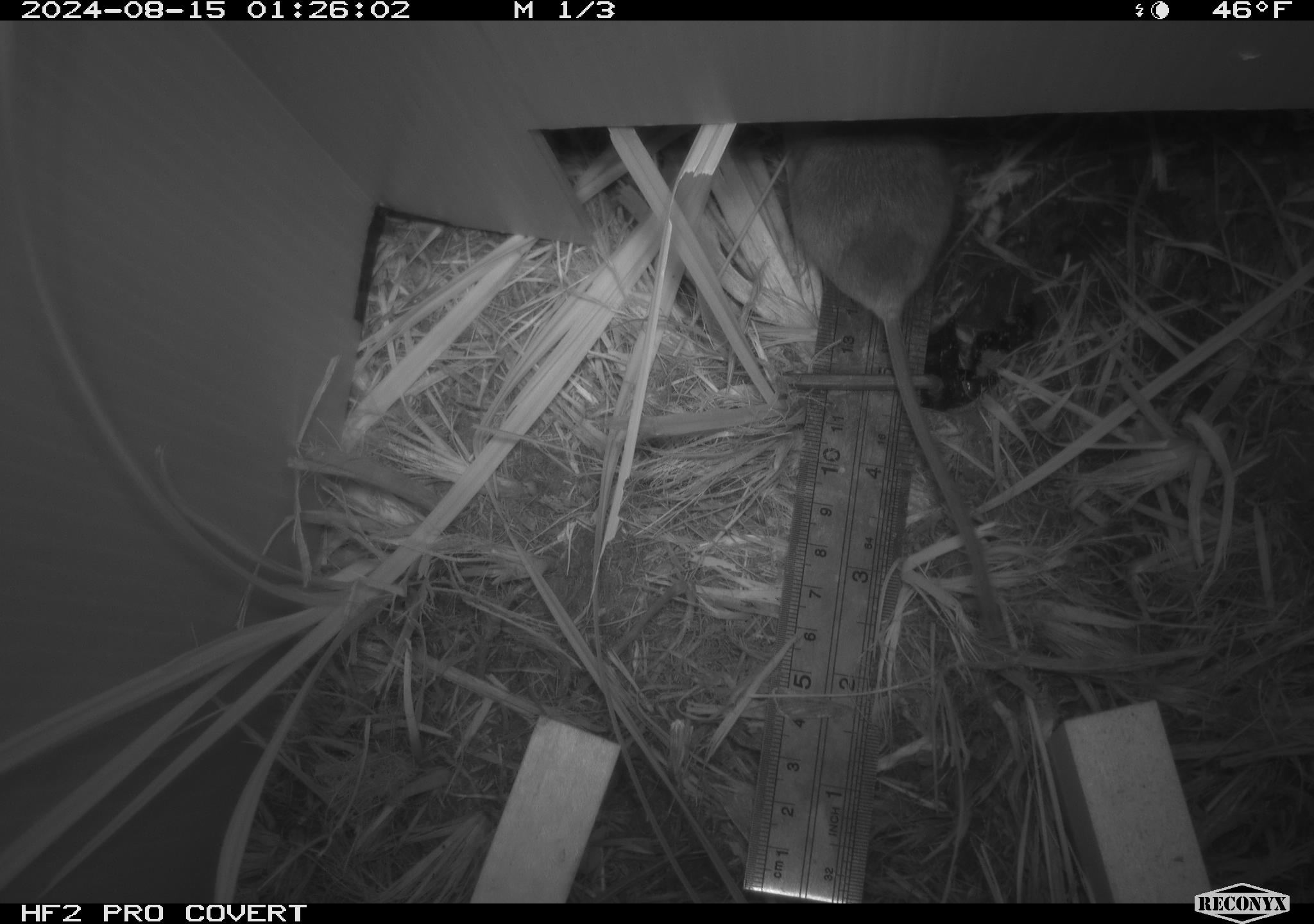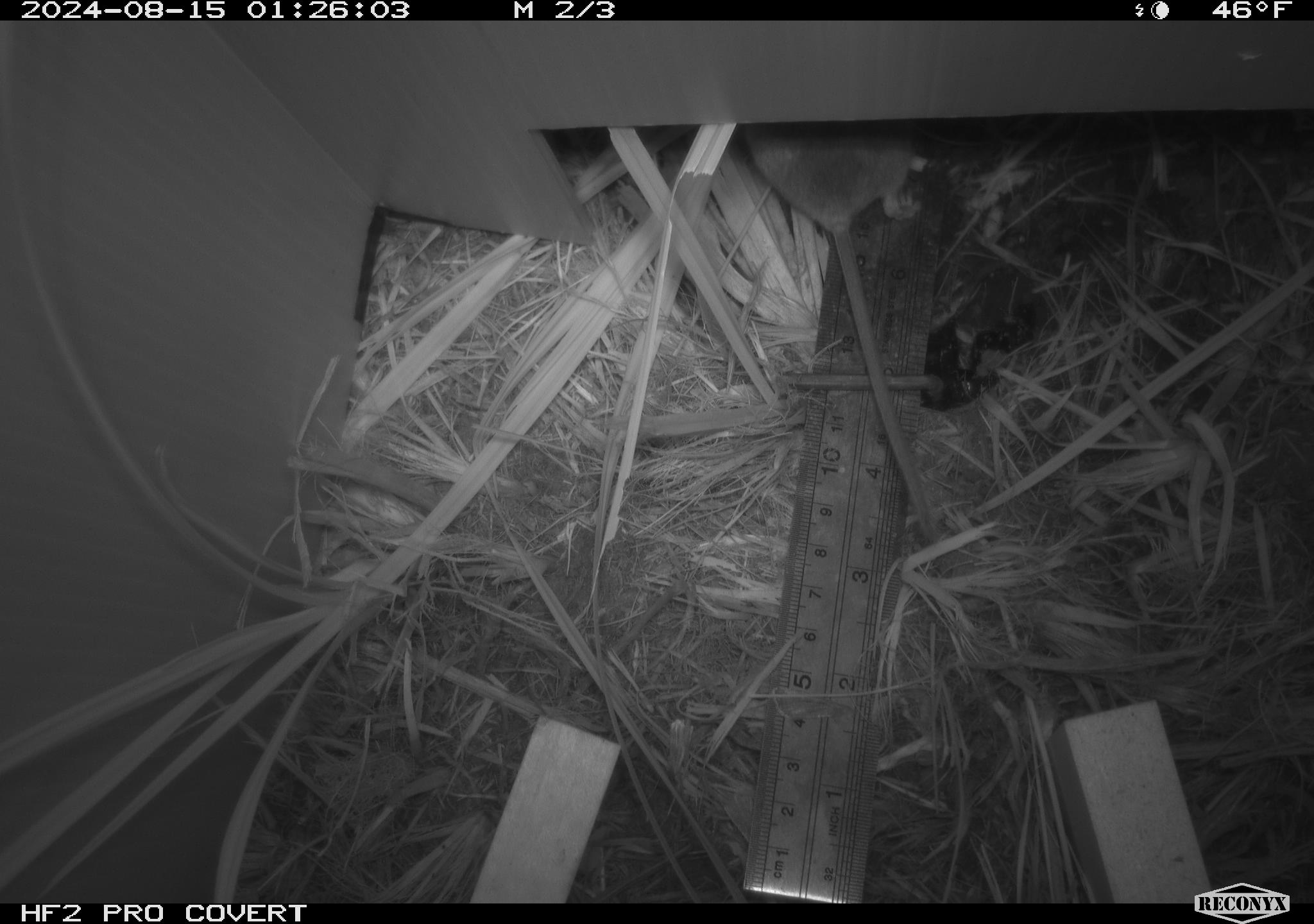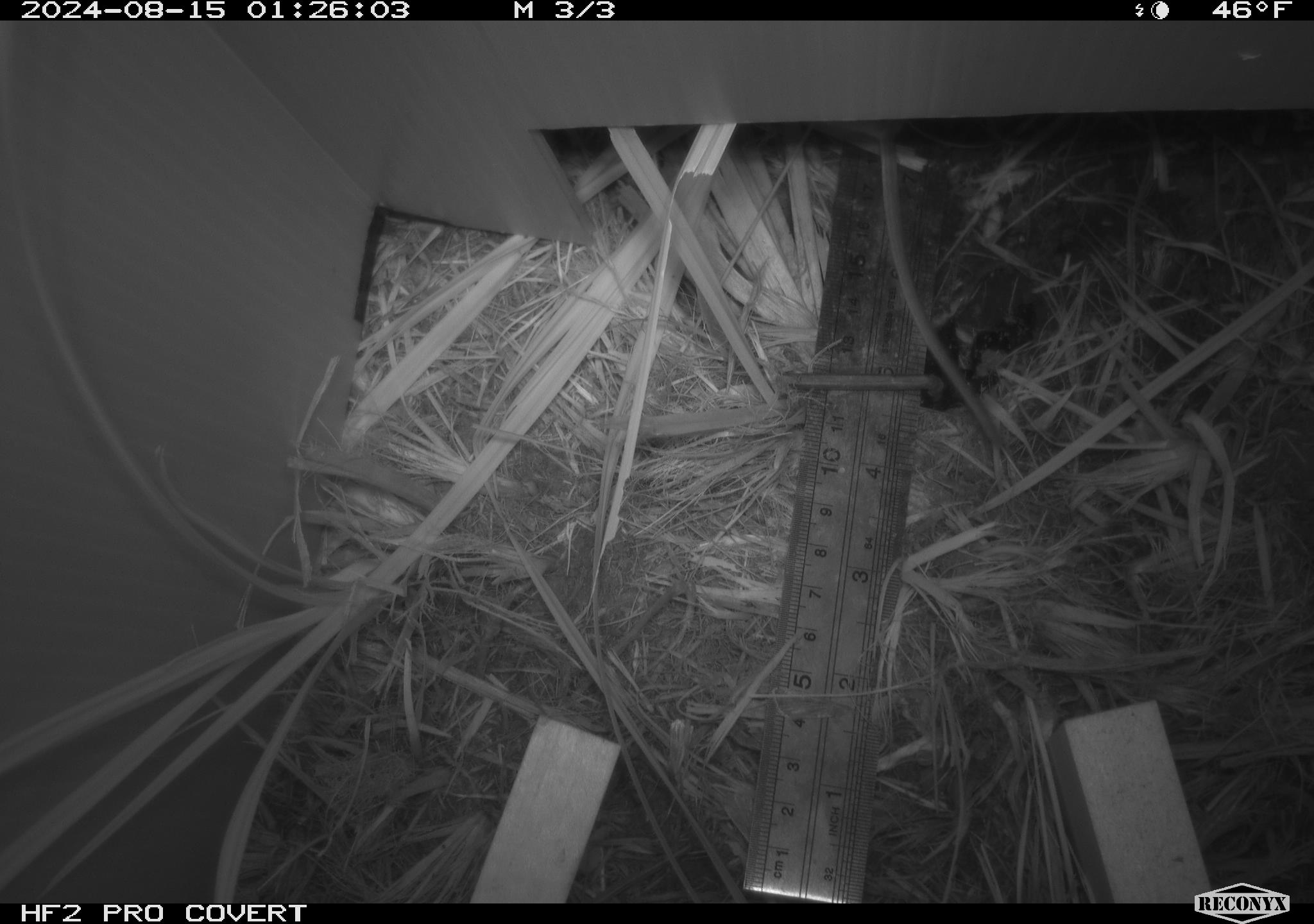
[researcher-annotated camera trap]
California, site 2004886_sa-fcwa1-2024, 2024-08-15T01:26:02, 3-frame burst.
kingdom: Animalia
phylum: Chordata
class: Mammalia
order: Rodentia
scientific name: Rodentia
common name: mouse species